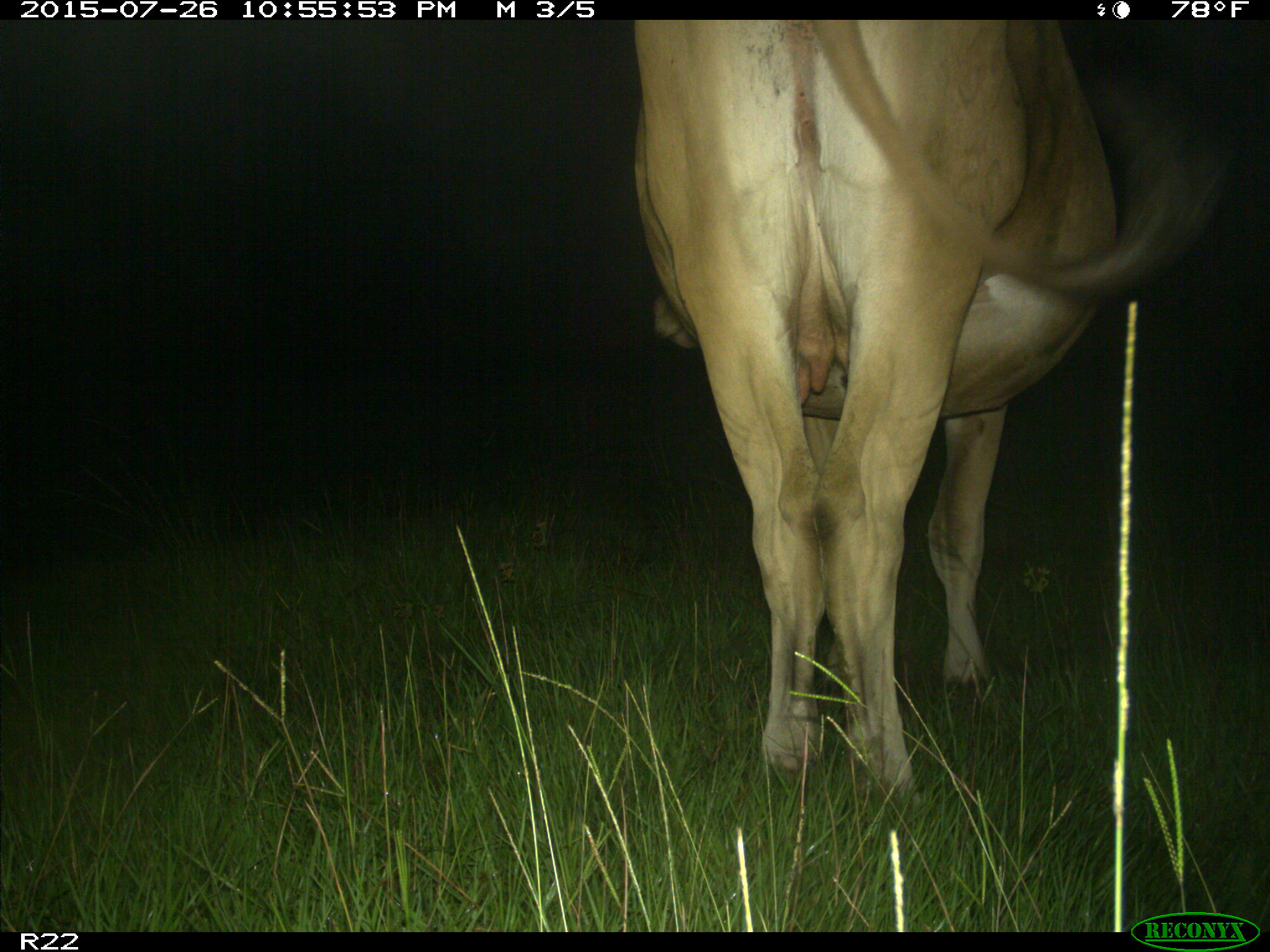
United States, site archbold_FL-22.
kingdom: Animalia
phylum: Chordata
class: Mammalia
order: Artiodactyla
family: Bovidae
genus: Bos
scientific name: Bos taurus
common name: domestic cow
Bos taurus (domestic cow).